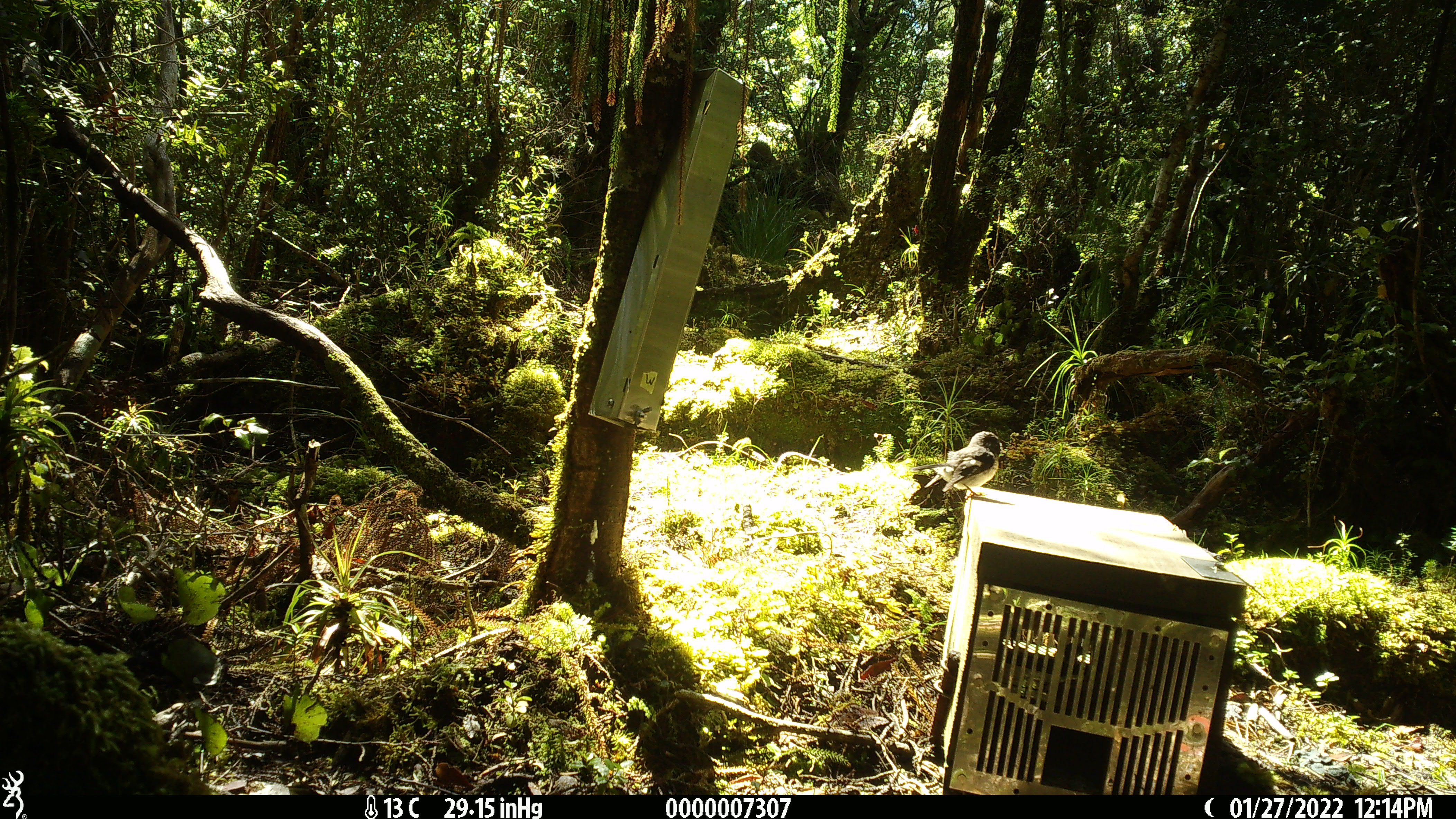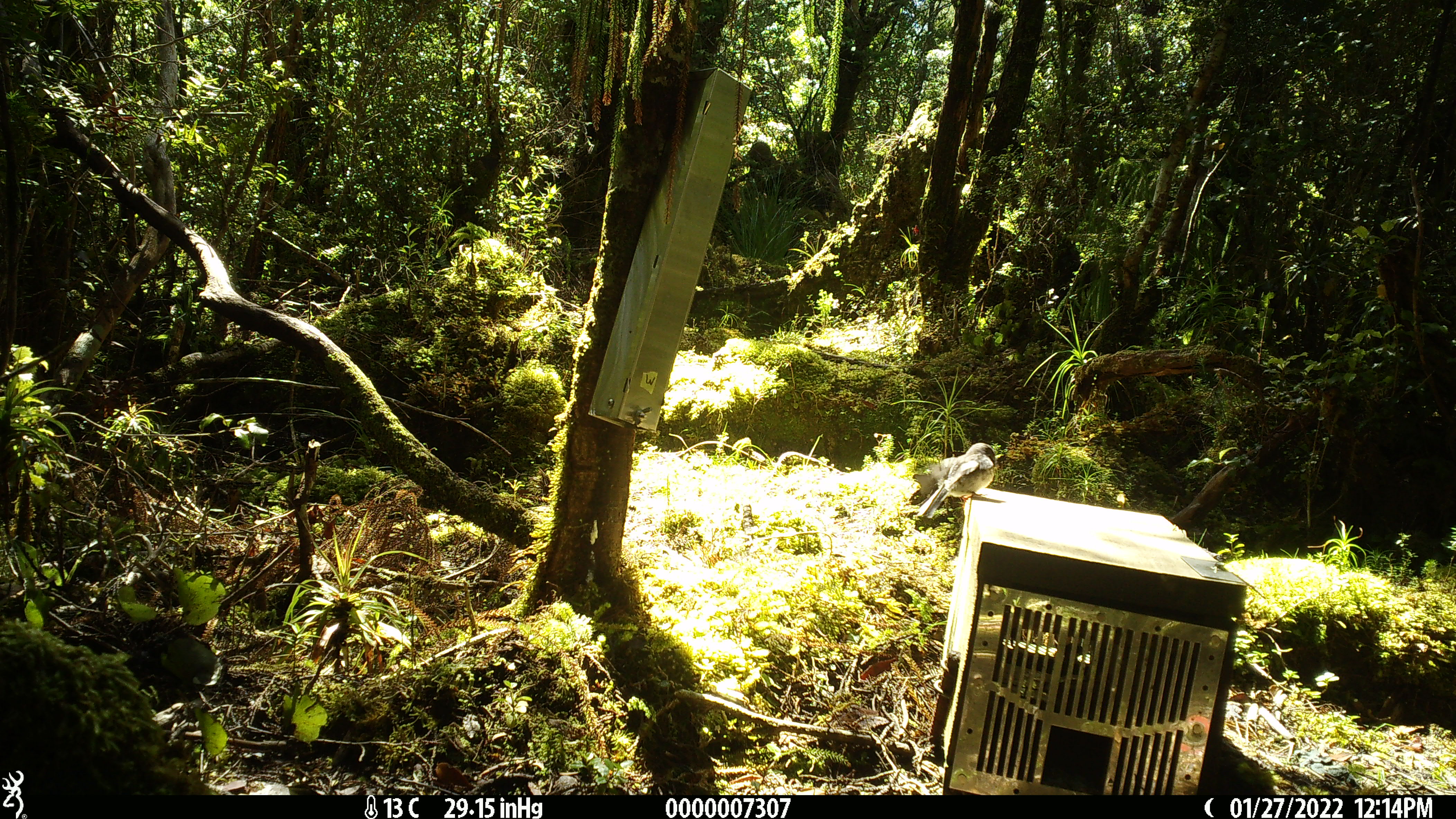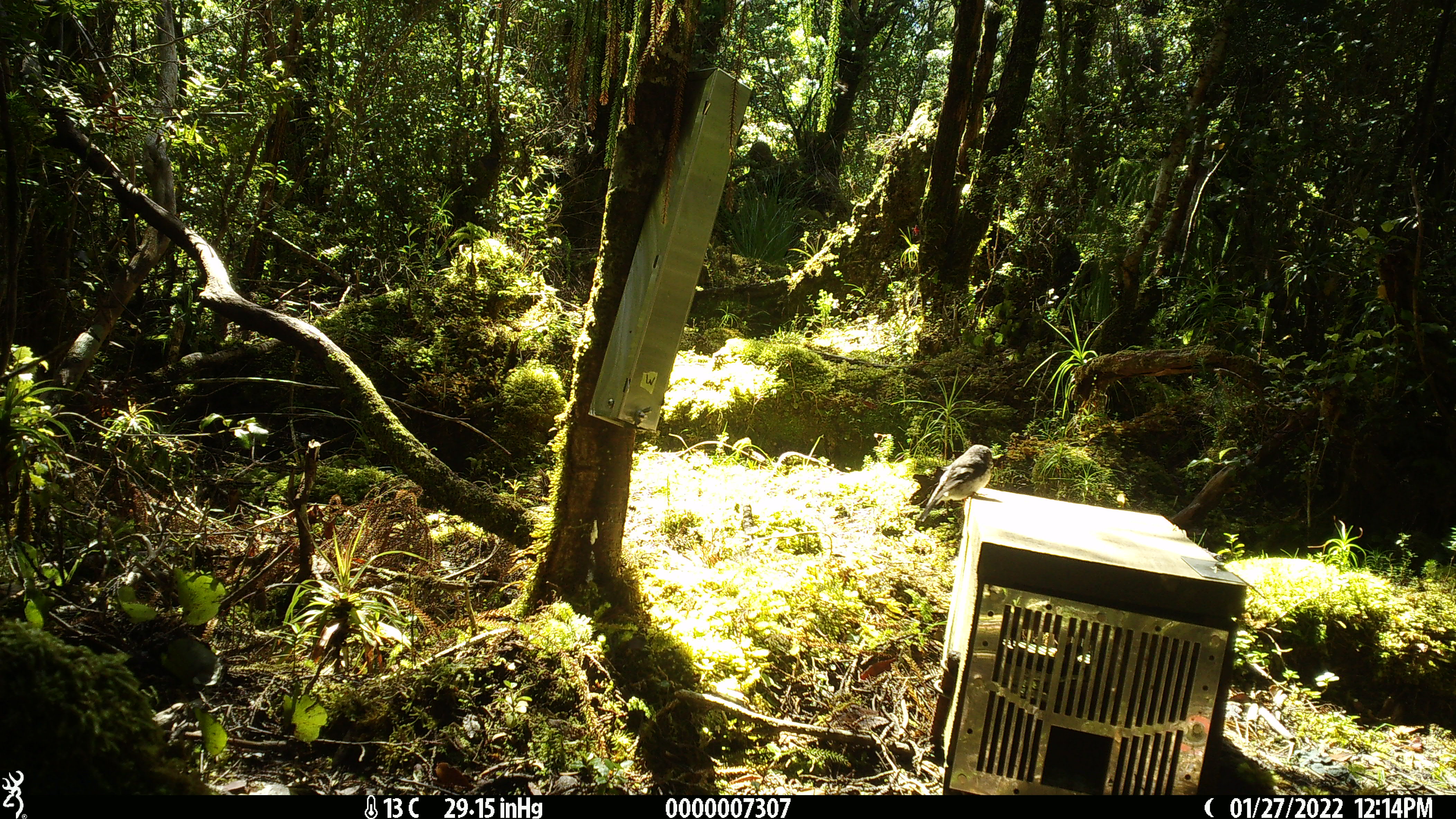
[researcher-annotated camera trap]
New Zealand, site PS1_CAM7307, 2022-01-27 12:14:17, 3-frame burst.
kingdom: Animalia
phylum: Chordata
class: Aves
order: Passeriformes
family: Petroicidae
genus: Petroica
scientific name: Petroica macrocephala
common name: tomtit